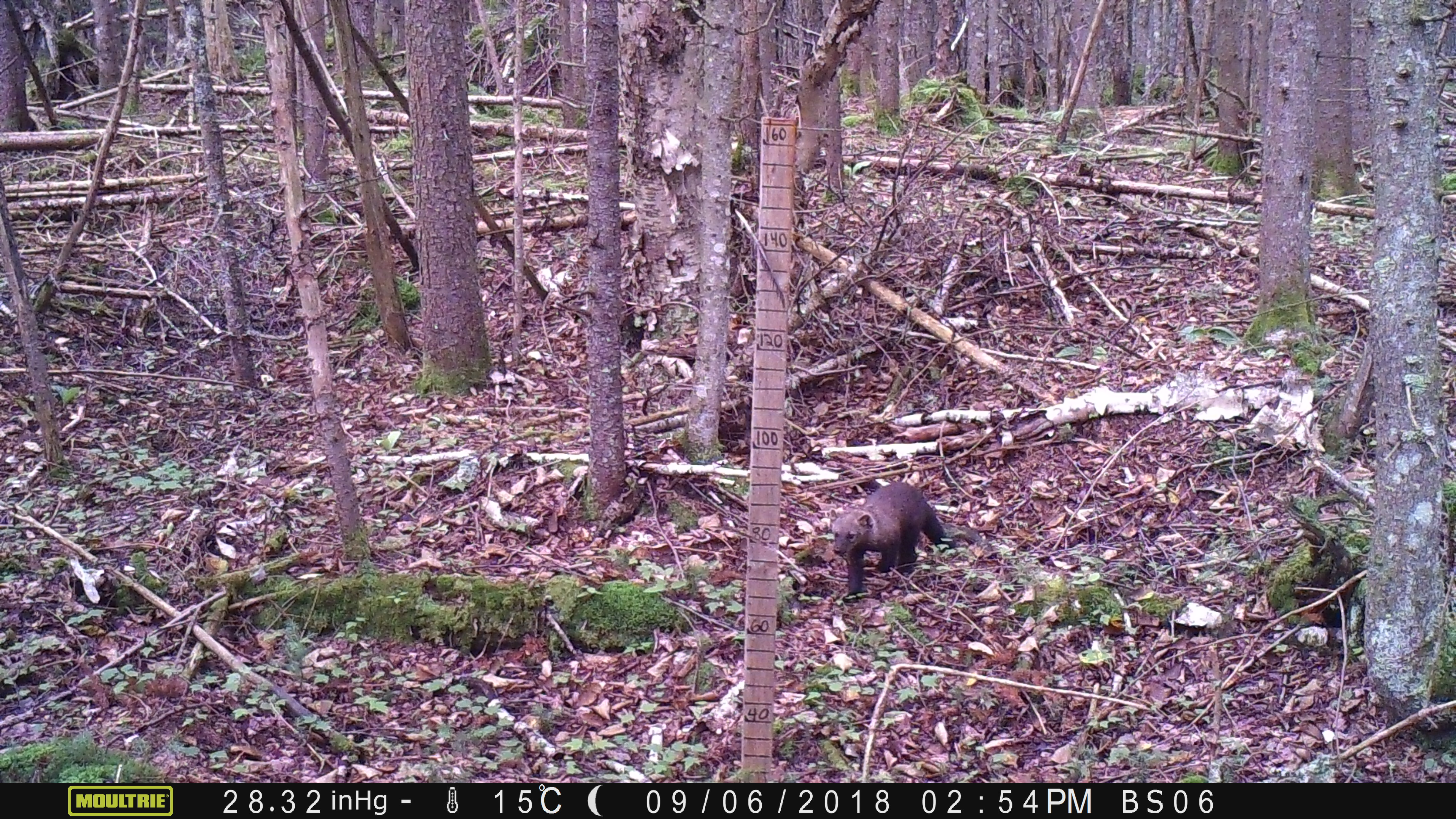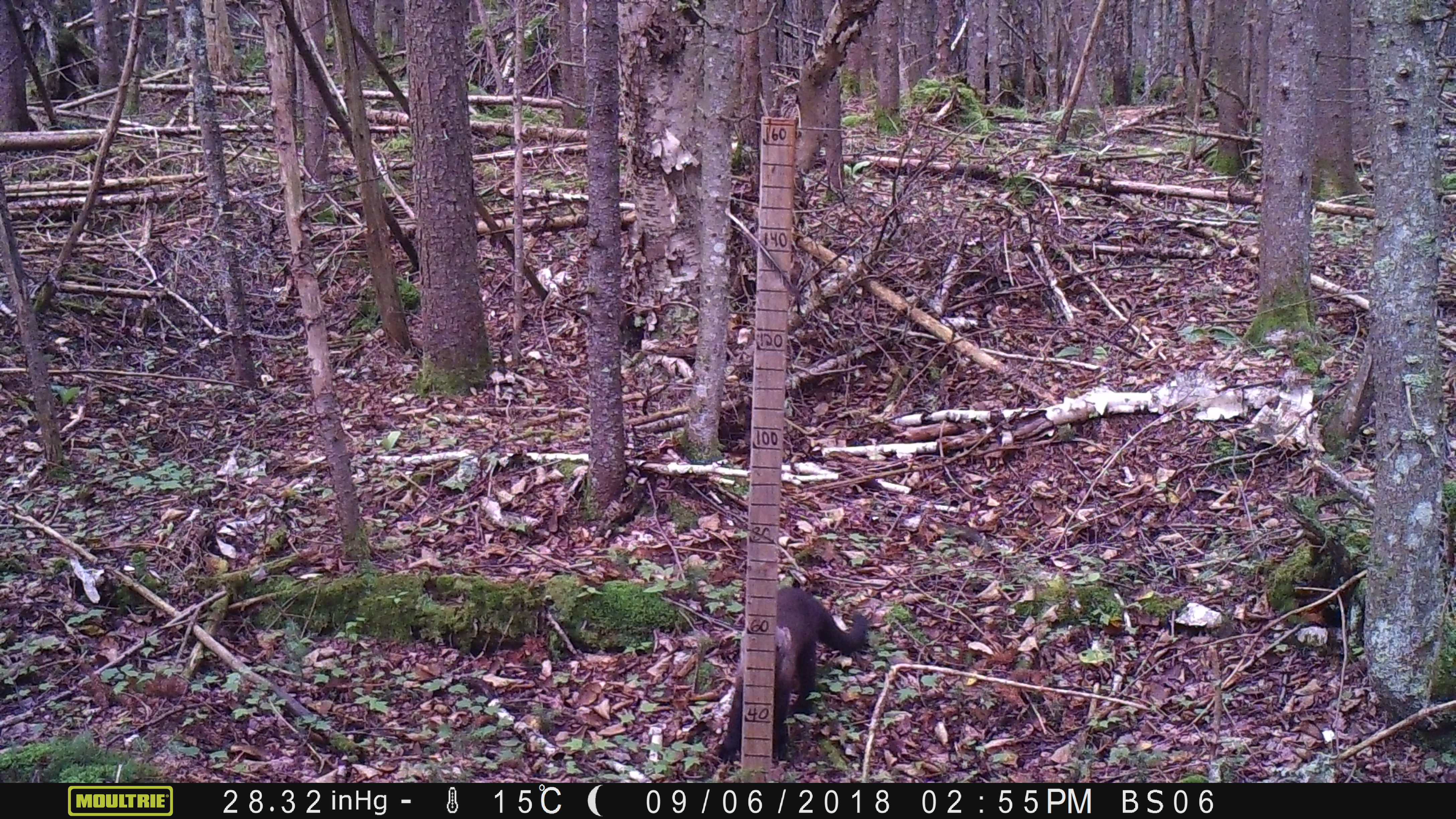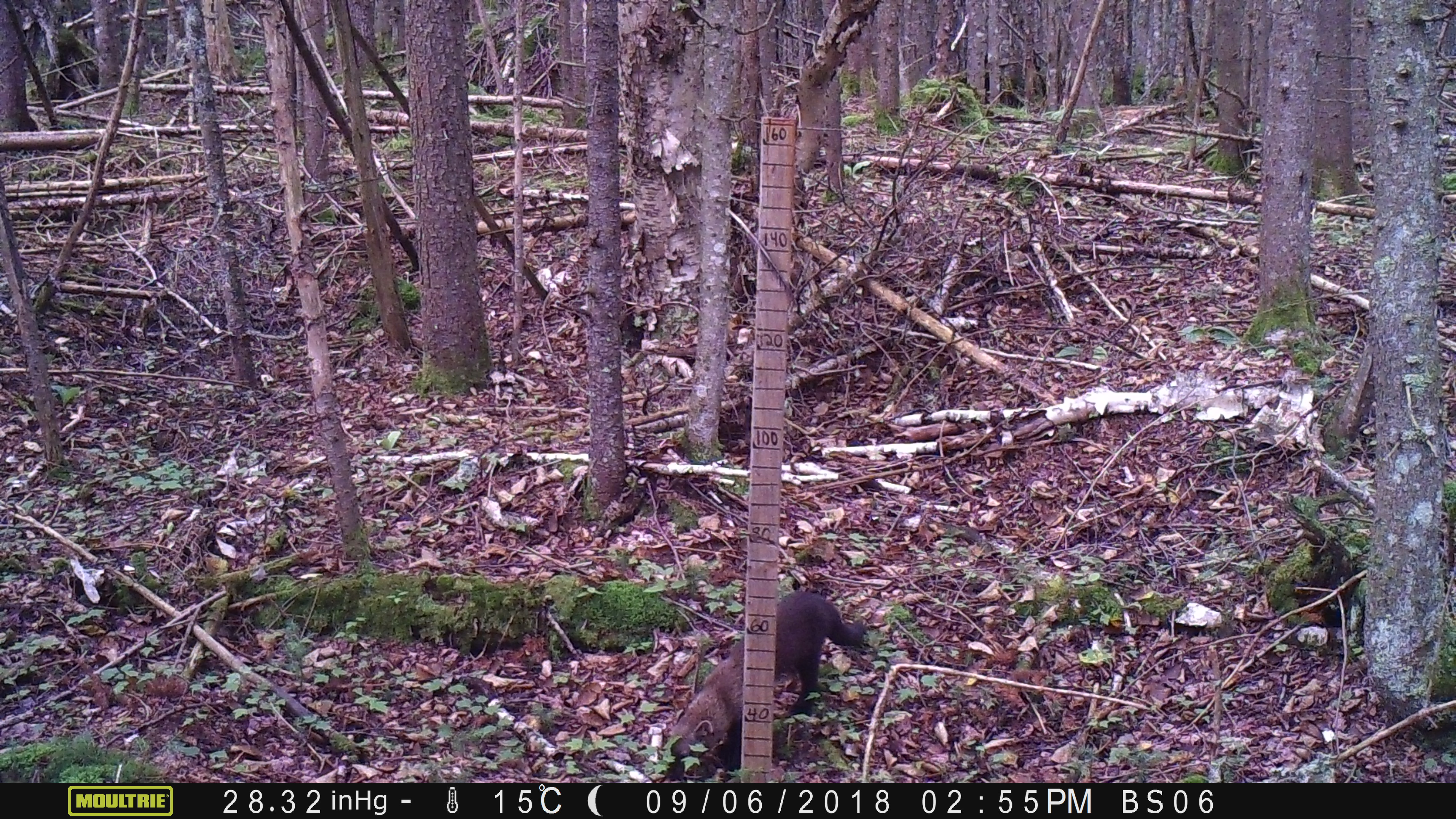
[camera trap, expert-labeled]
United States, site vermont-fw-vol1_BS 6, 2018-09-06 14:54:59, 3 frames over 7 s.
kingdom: Animalia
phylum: Chordata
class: Mammalia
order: Carnivora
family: Mustelidae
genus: Pekania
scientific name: Pekania pennanti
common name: fisher